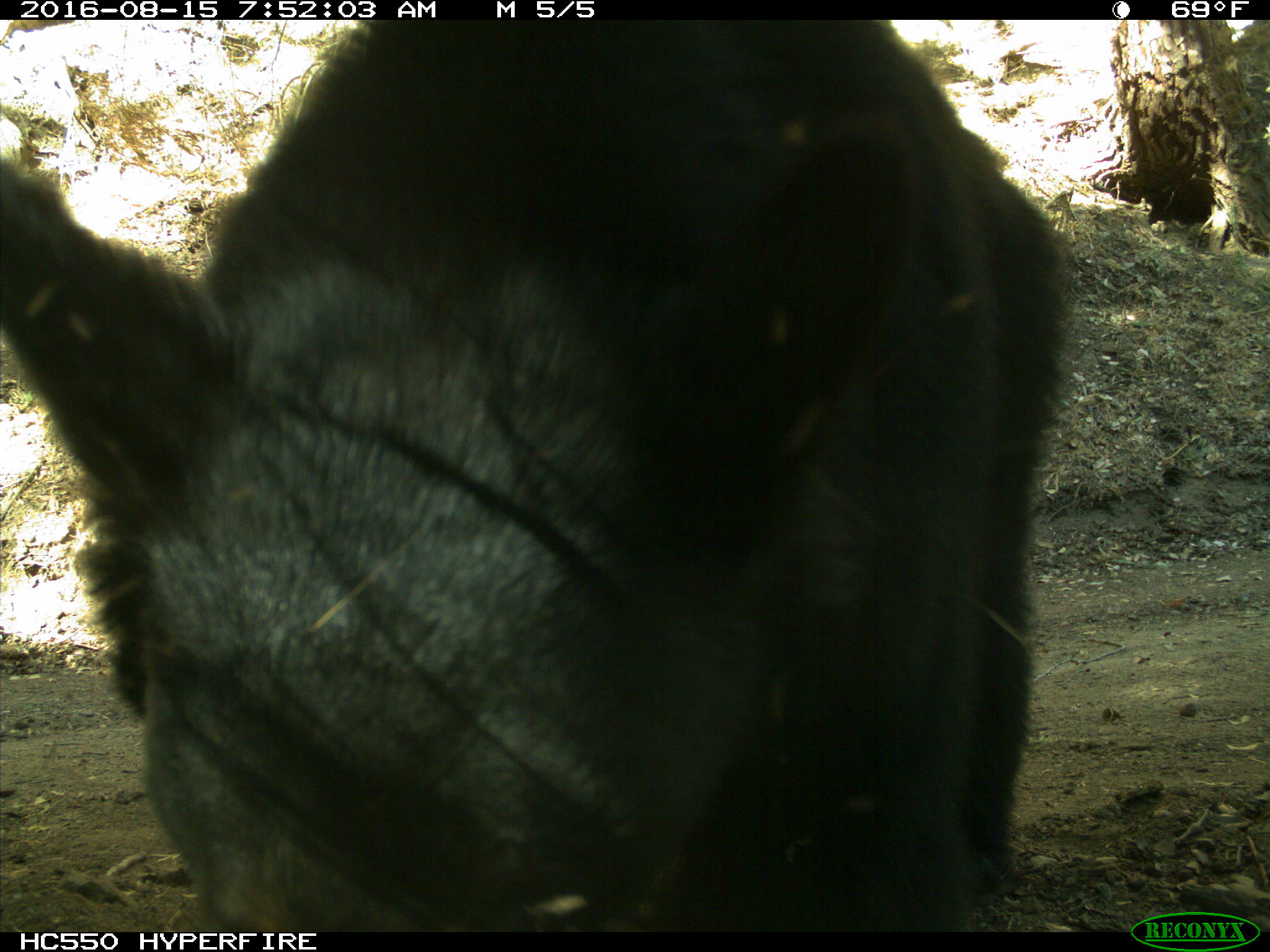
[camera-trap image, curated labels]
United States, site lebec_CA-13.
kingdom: Animalia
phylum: Chordata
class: Mammalia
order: Carnivora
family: Ursidae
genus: Ursus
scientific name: Ursus americanus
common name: american black bear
Ursus americanus (american black bear).